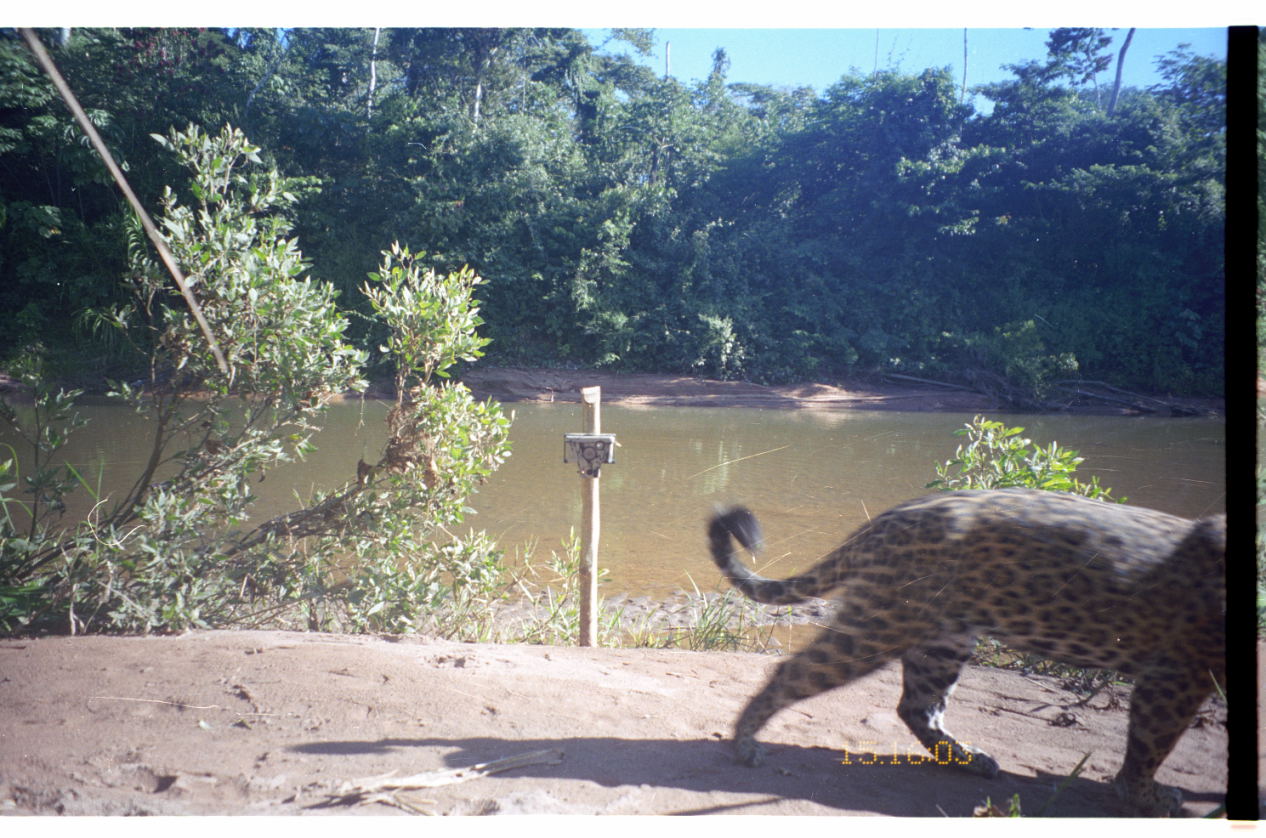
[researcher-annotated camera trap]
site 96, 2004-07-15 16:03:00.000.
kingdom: Animalia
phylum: Chordata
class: Mammalia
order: Carnivora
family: Felidae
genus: Panthera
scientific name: Panthera onca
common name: jaguar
Panthera onca (jaguar).